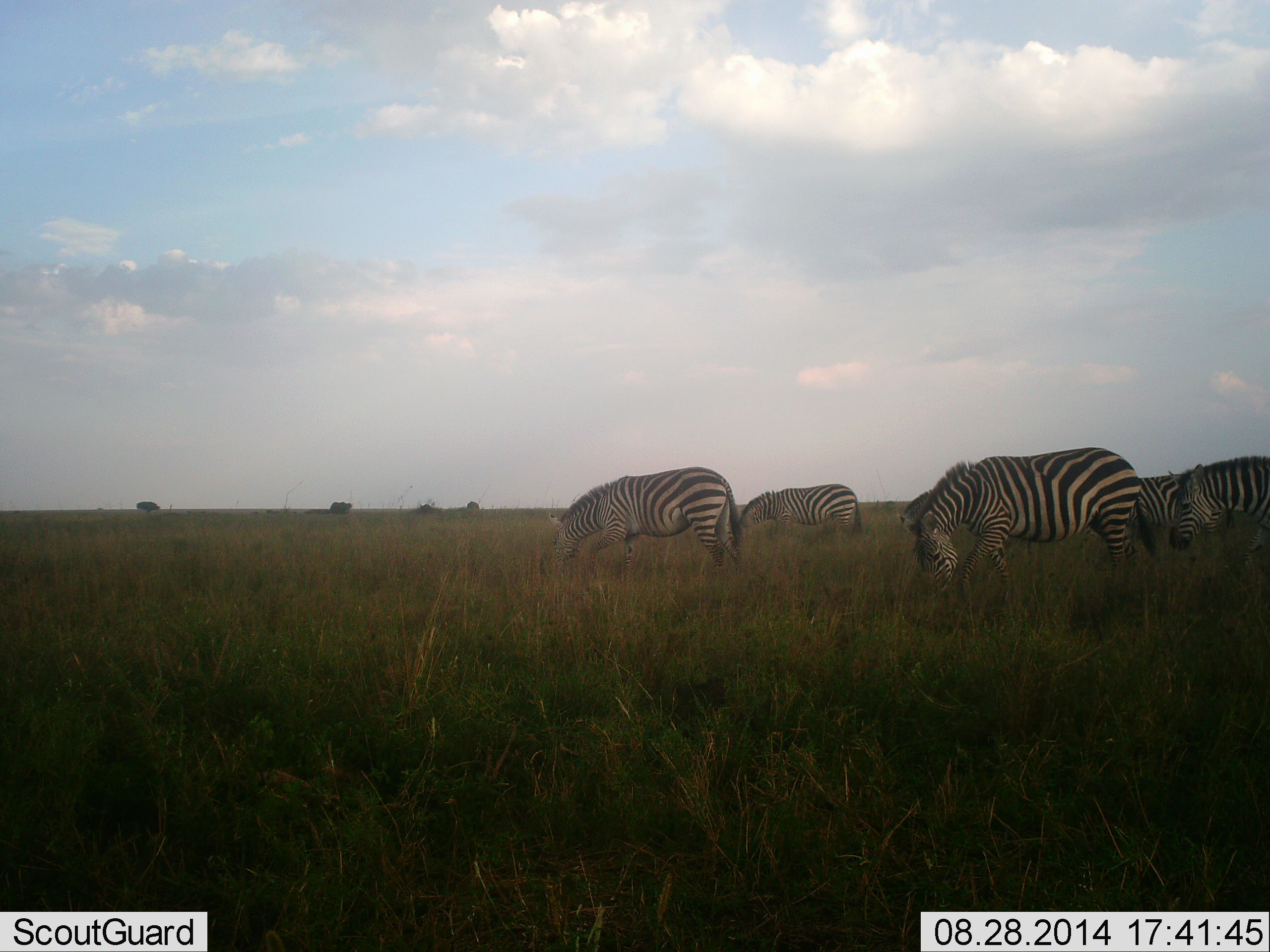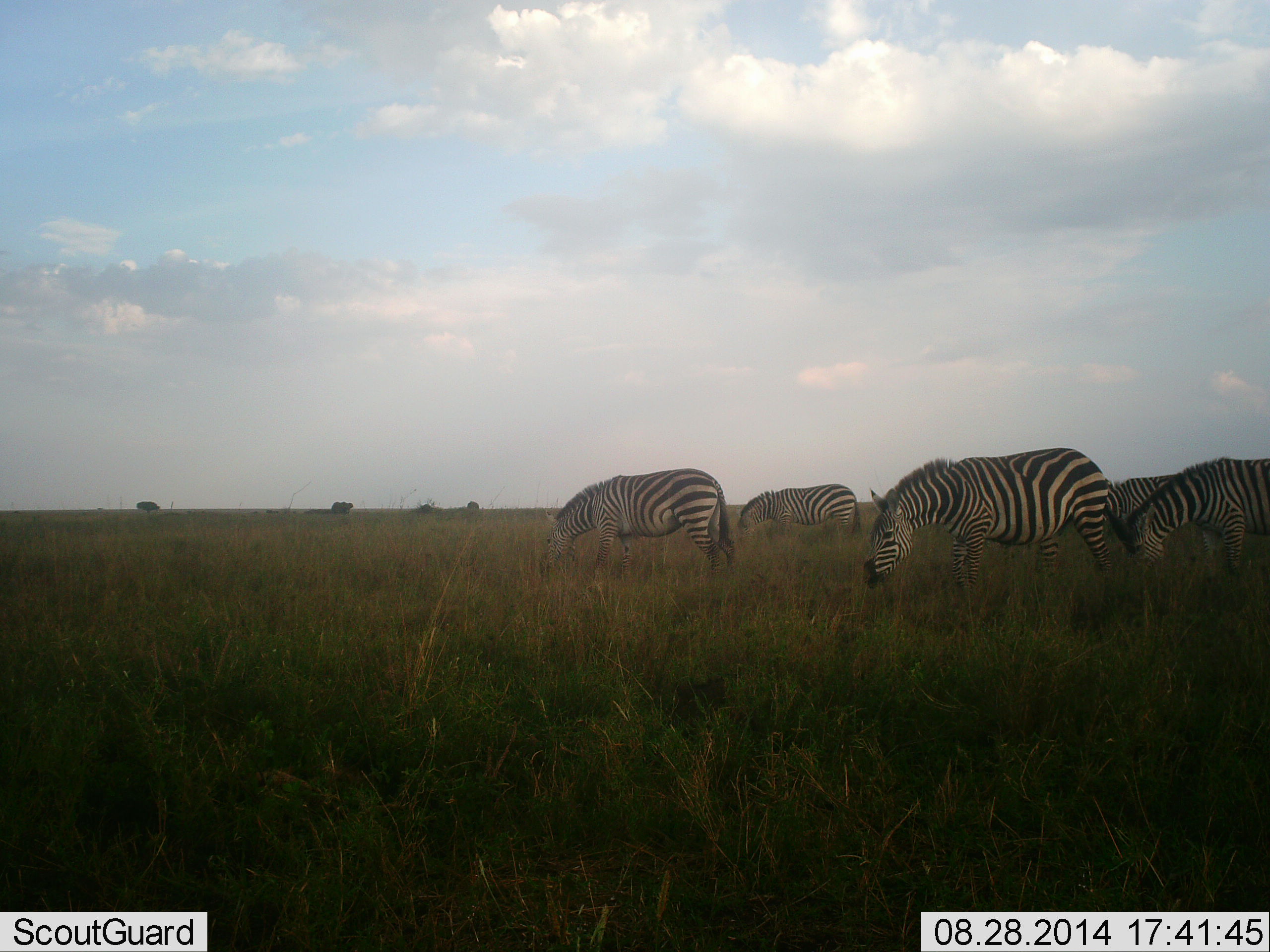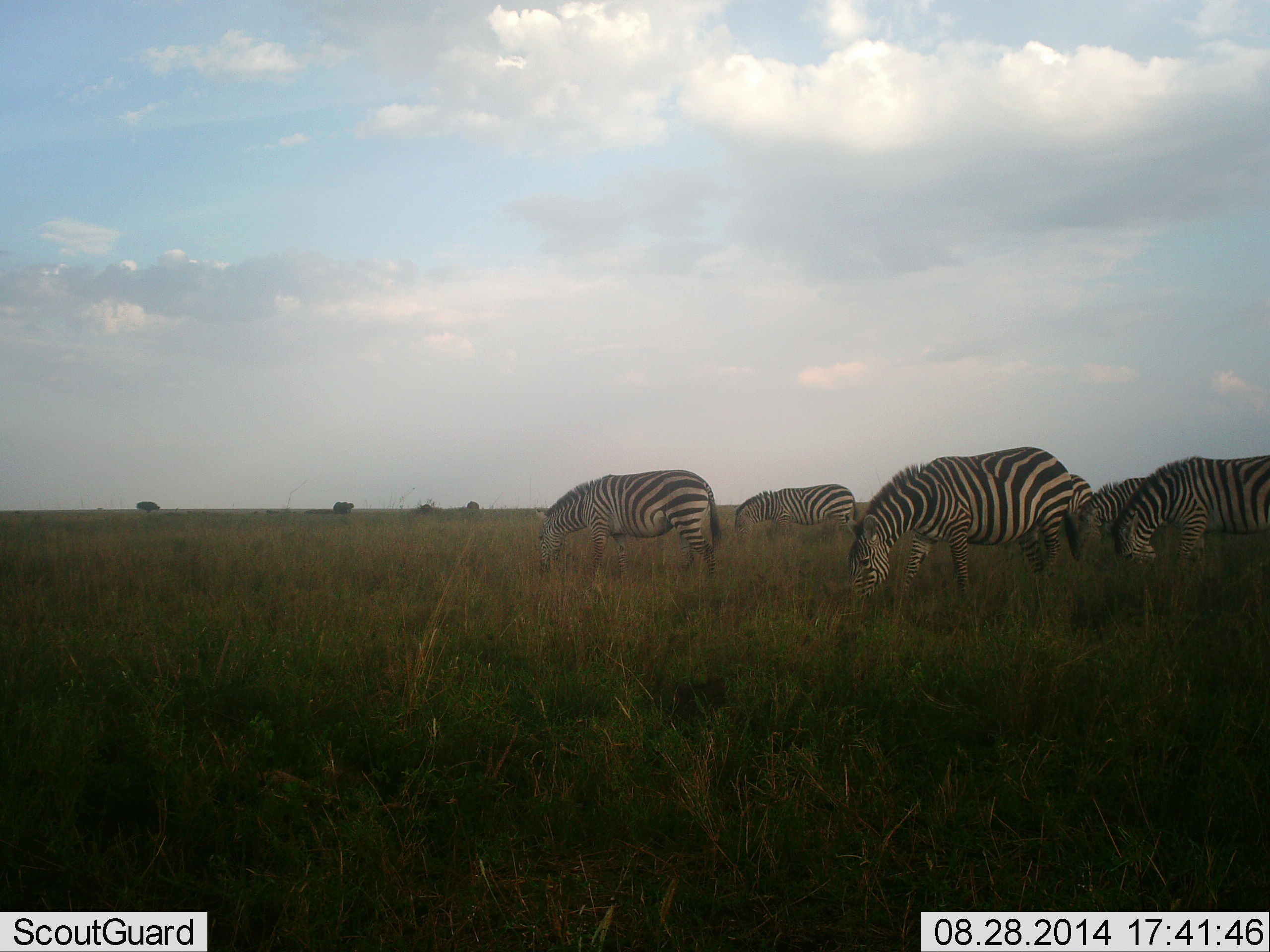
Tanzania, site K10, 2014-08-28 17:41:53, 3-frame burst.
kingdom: Animalia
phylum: Chordata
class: Mammalia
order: Perissodactyla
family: Equidae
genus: Equus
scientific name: Equus quagga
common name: plains zebra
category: zebra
Zebra (plains zebra) (Equus quagga), count 5. Behavior (volunteer vote fractions): standing 50%, resting 0%, moving 10%, interacting 0%. Young present (vote fraction): 0%. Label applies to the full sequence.